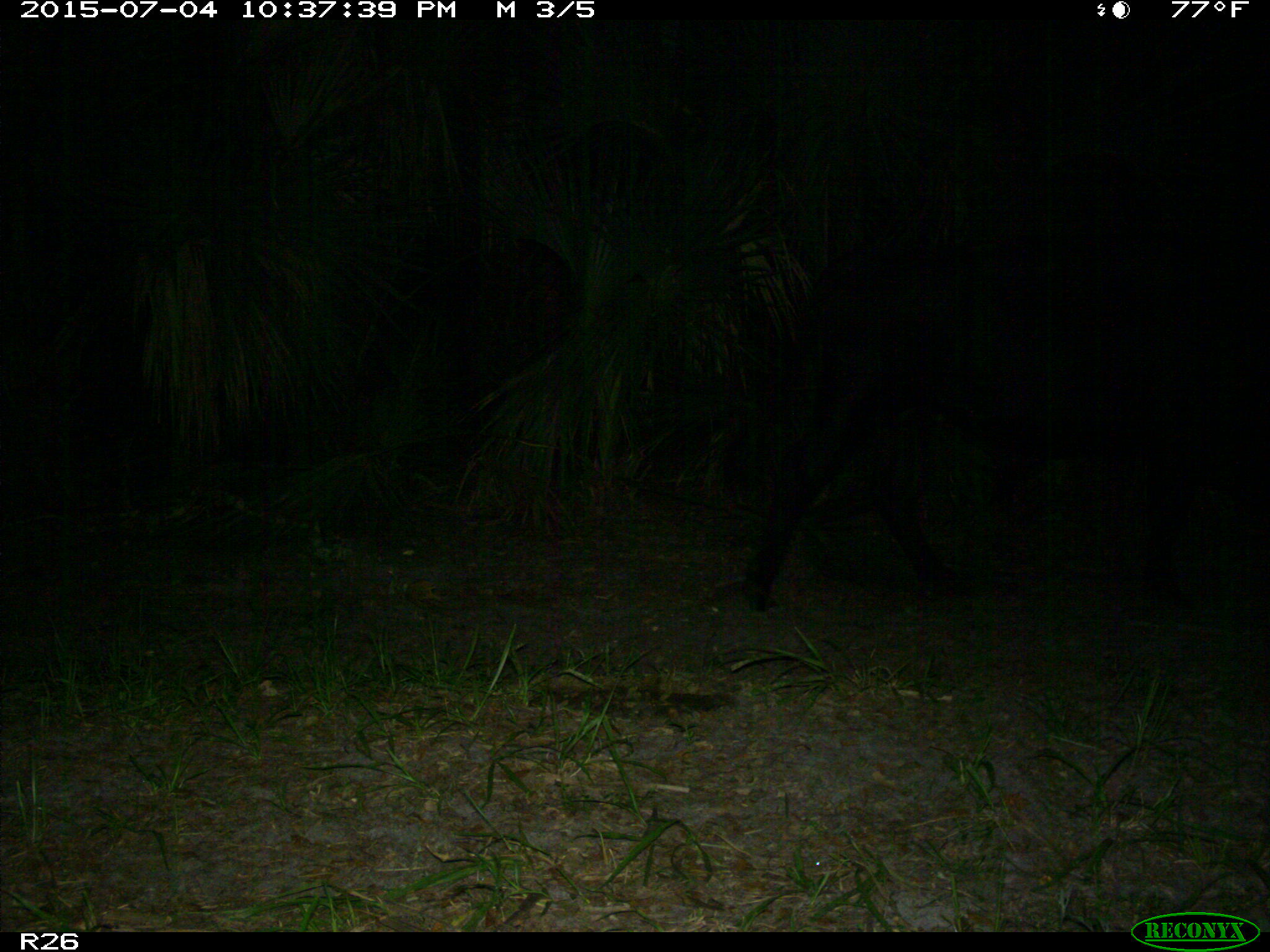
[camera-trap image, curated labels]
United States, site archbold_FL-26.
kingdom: Animalia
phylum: Chordata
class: Mammalia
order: Artiodactyla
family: Bovidae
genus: Bos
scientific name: Bos taurus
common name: domestic cow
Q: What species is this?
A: Bos taurus (domestic cow).